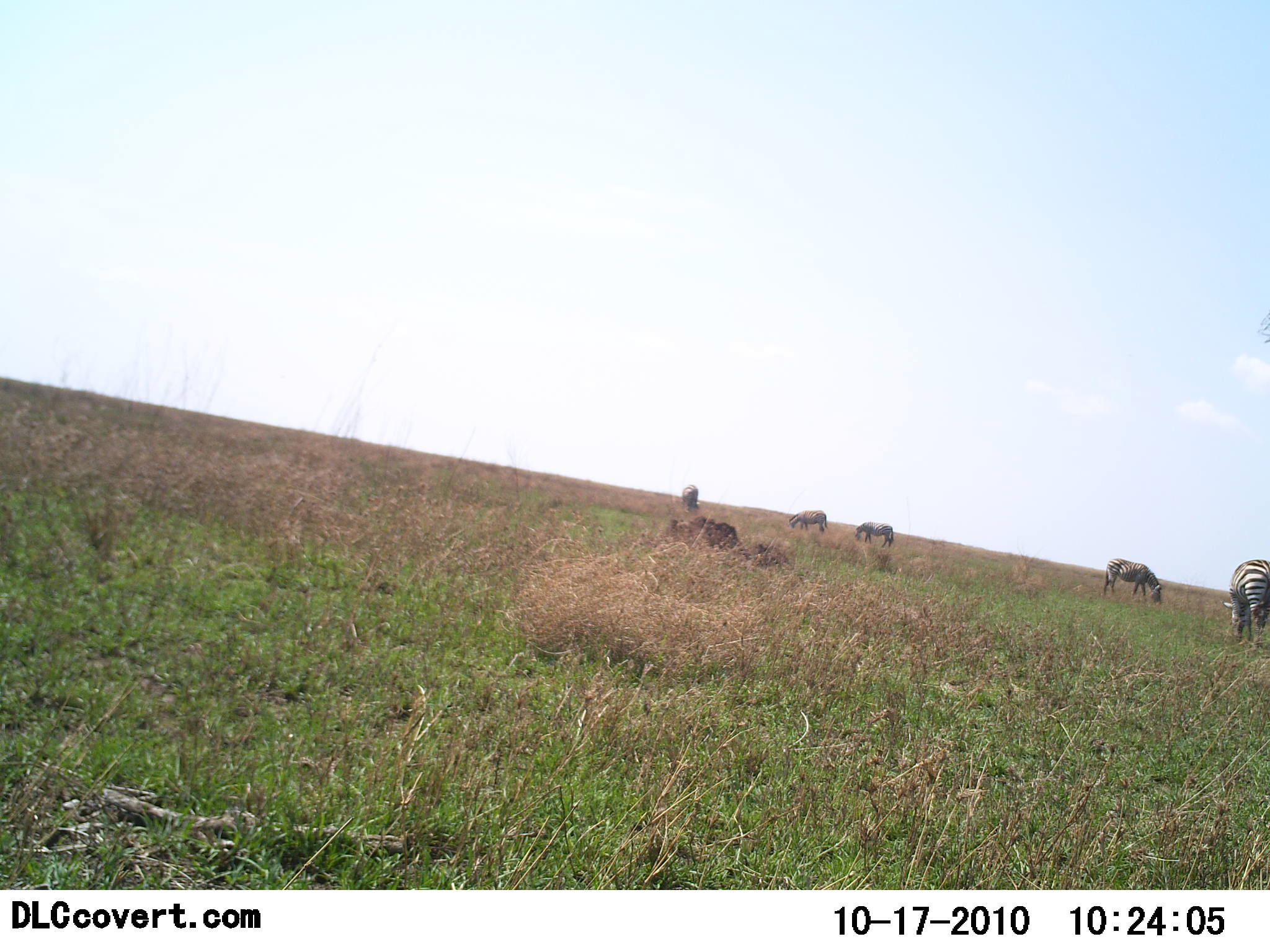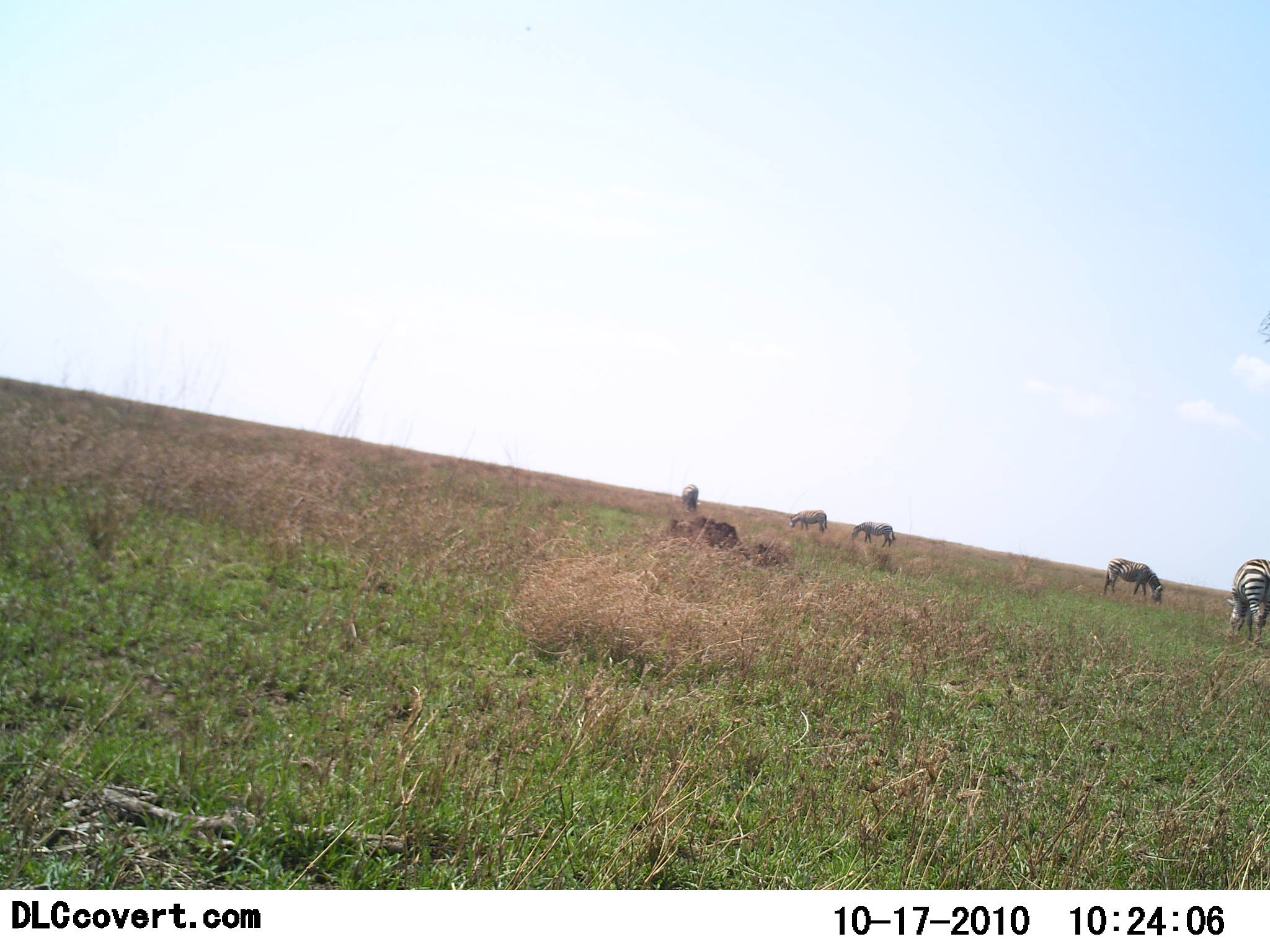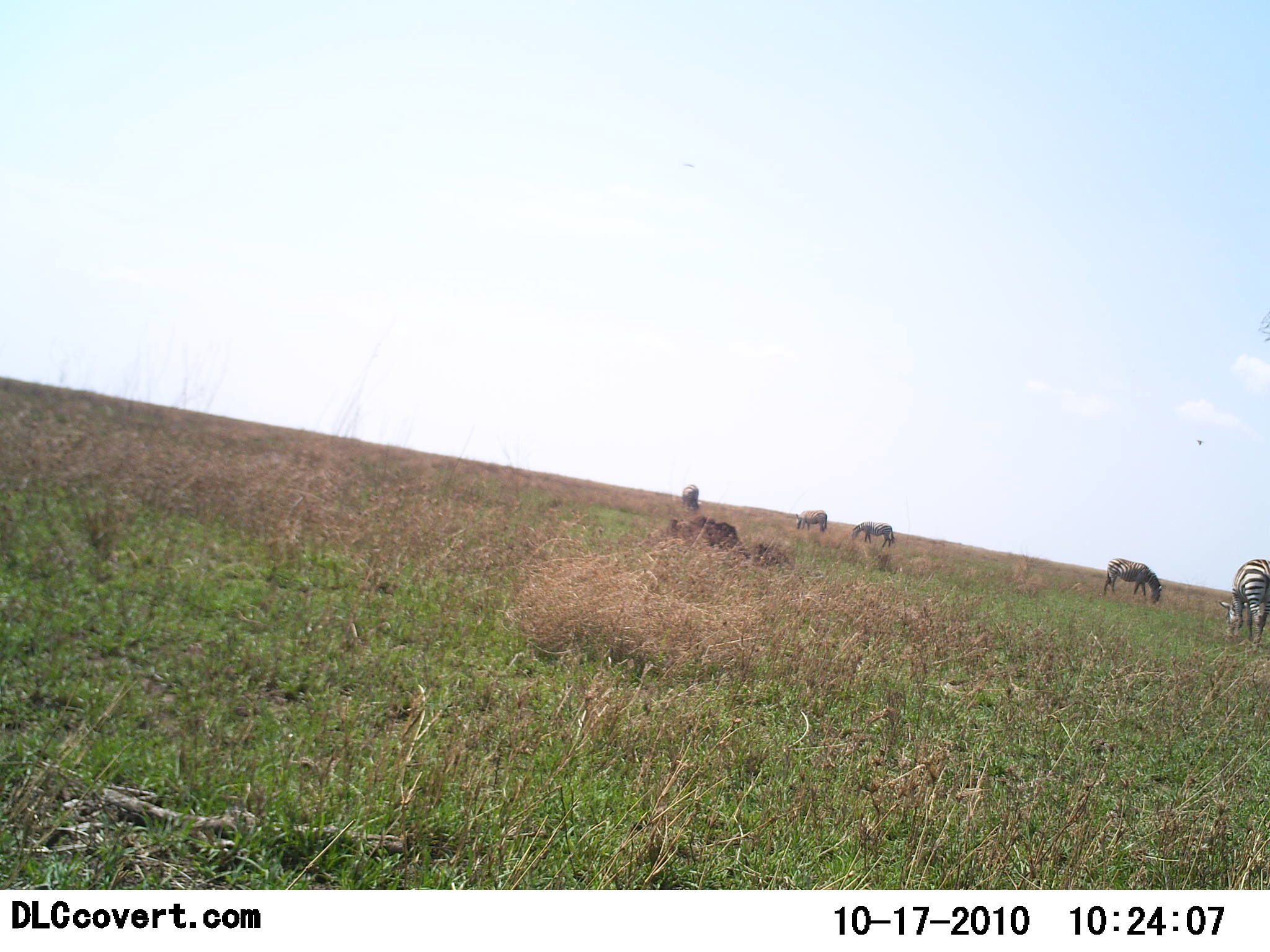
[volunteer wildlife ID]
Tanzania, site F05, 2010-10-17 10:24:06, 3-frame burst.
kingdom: Animalia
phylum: Chordata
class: Mammalia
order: Perissodactyla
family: Equidae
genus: Equus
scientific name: Equus quagga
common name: plains zebra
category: zebra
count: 5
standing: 44%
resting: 0%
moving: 0%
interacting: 0%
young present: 0%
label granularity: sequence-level